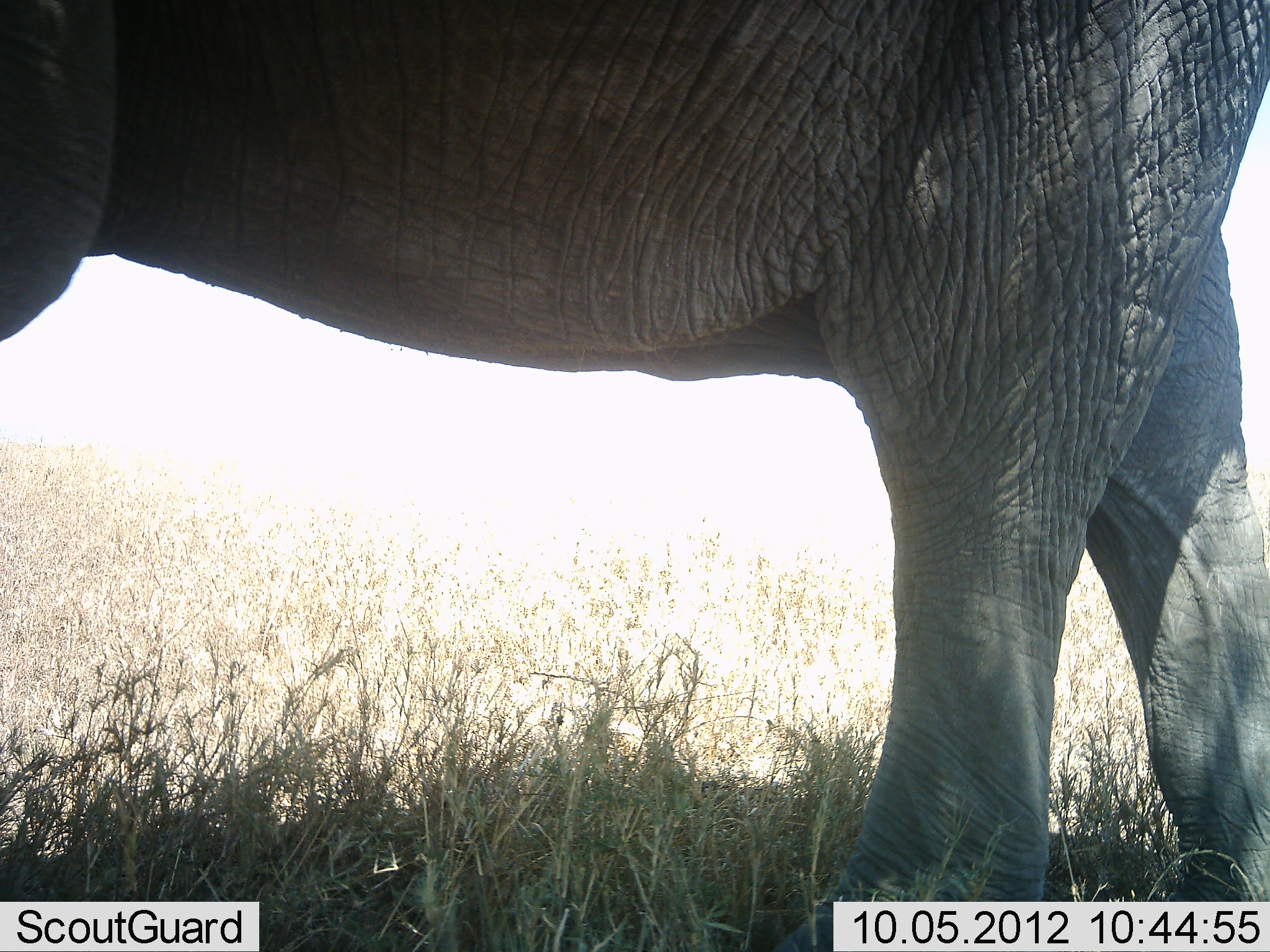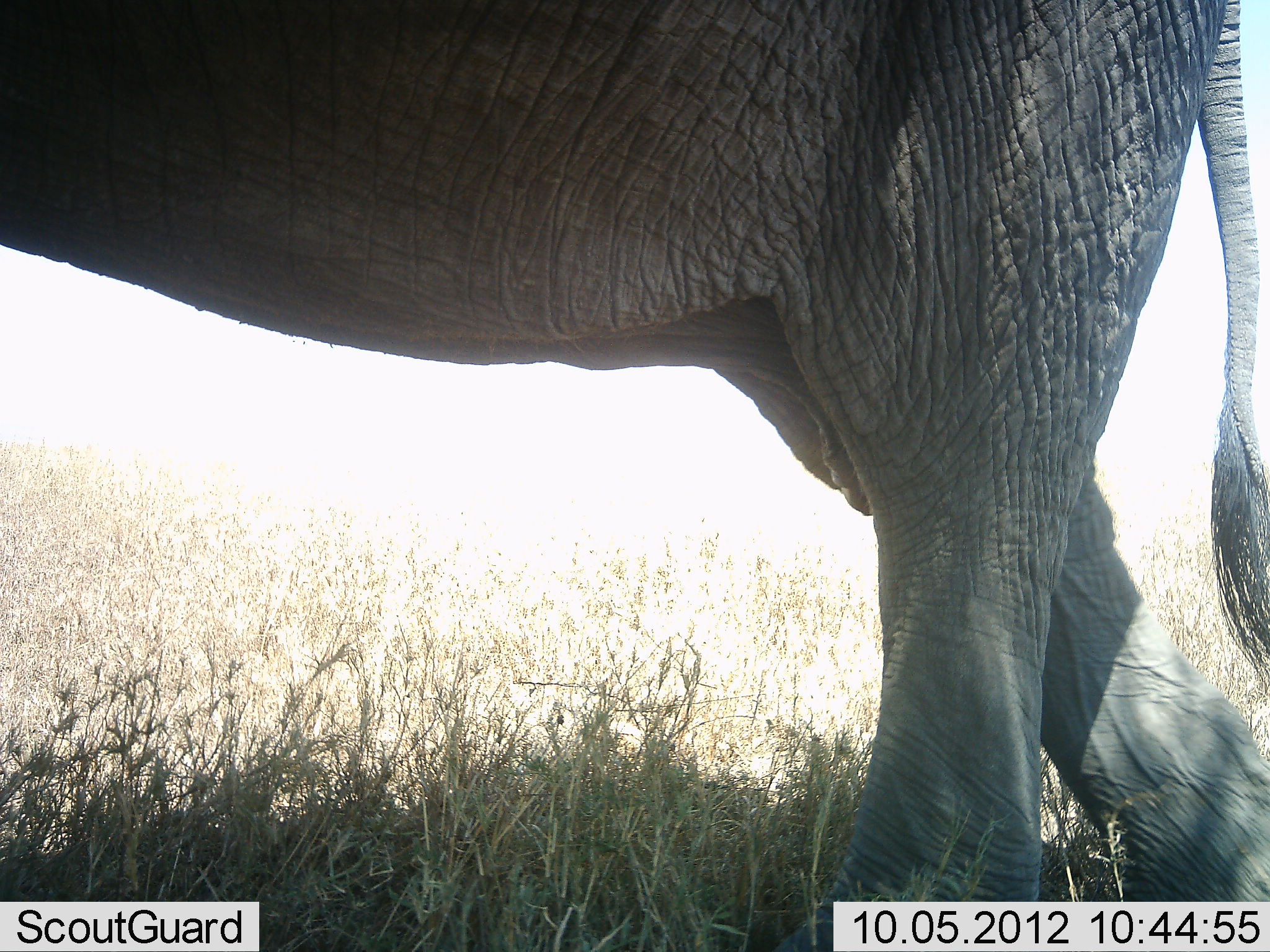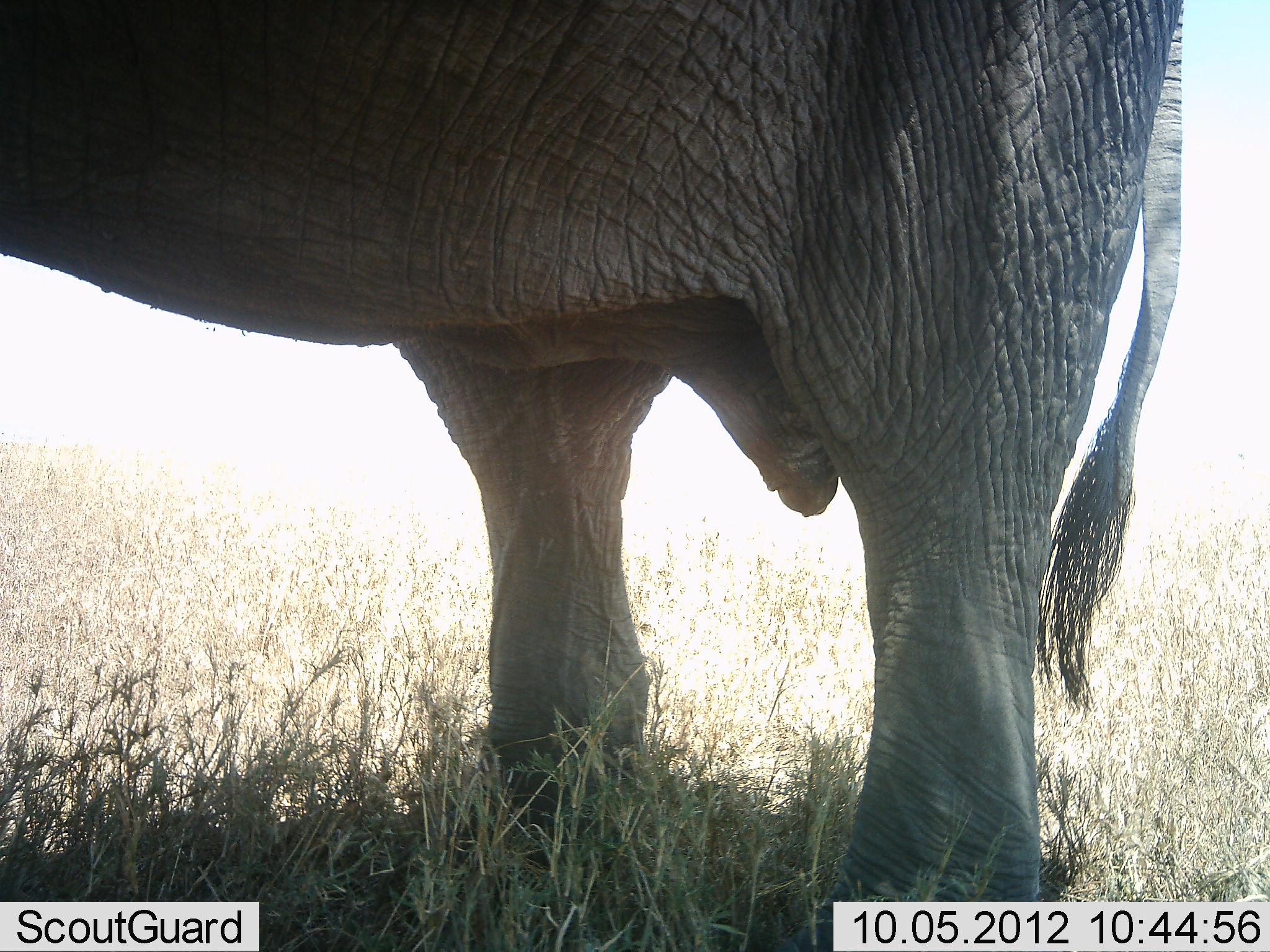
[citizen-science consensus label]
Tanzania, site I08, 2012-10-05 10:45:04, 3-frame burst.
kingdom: Animalia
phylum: Chordata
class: Mammalia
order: Proboscidea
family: Elephantidae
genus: Loxodonta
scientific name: Loxodonta africana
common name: african bush elephant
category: elephant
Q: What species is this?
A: Elephant (african bush elephant) (Loxodonta africana).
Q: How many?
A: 1.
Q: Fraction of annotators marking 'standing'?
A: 20%.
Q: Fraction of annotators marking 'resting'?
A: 0%.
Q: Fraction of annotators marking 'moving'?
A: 80%.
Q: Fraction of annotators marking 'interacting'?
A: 0%.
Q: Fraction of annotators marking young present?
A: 0%.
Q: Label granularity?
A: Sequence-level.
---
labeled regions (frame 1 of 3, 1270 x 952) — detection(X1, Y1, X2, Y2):
animal: detection(1, 1, 1270, 951)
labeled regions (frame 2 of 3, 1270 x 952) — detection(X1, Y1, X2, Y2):
animal: detection(0, 0, 1270, 952)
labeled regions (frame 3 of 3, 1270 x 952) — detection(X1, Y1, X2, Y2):
animal: detection(1, 1, 1185, 952)